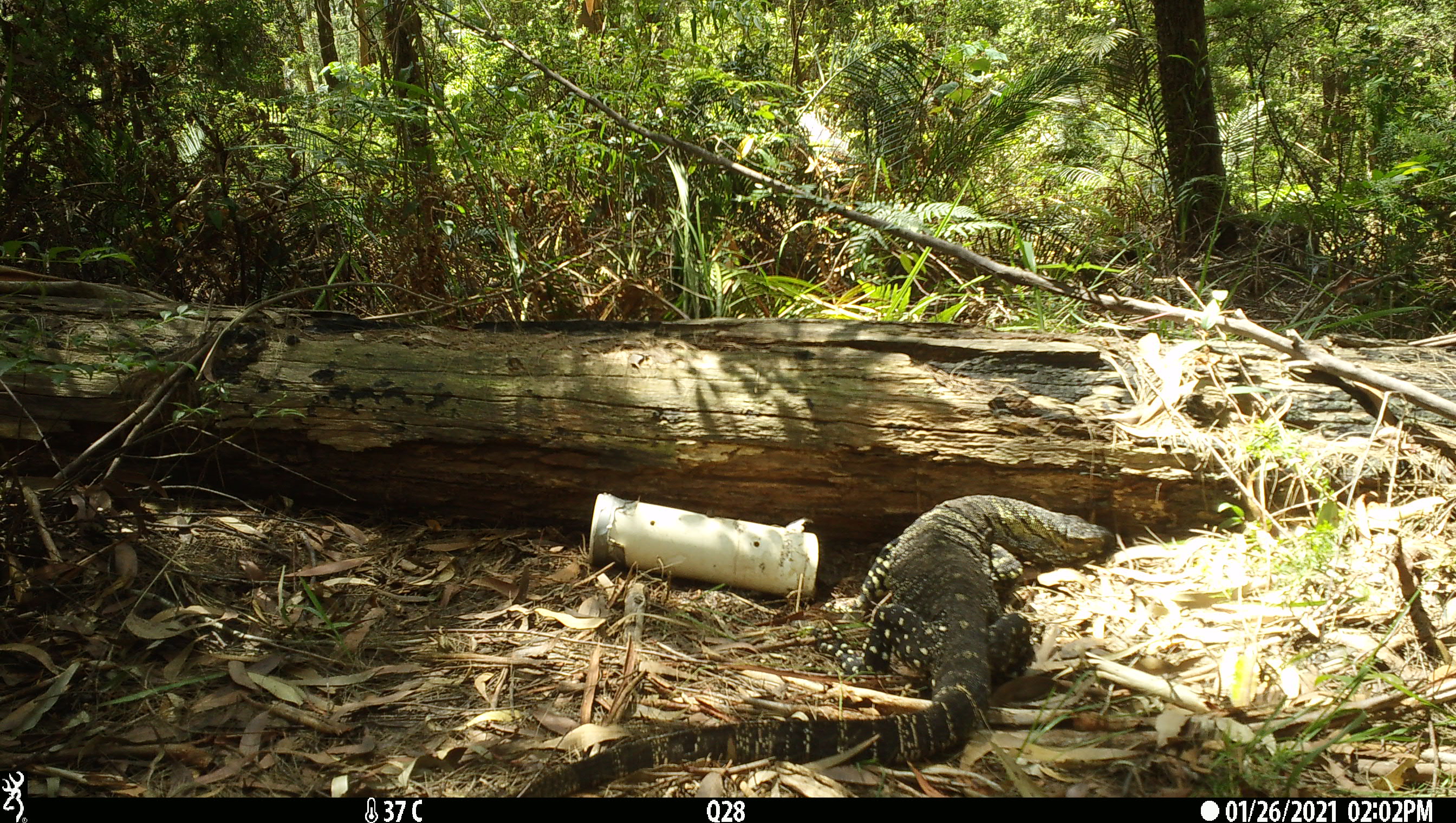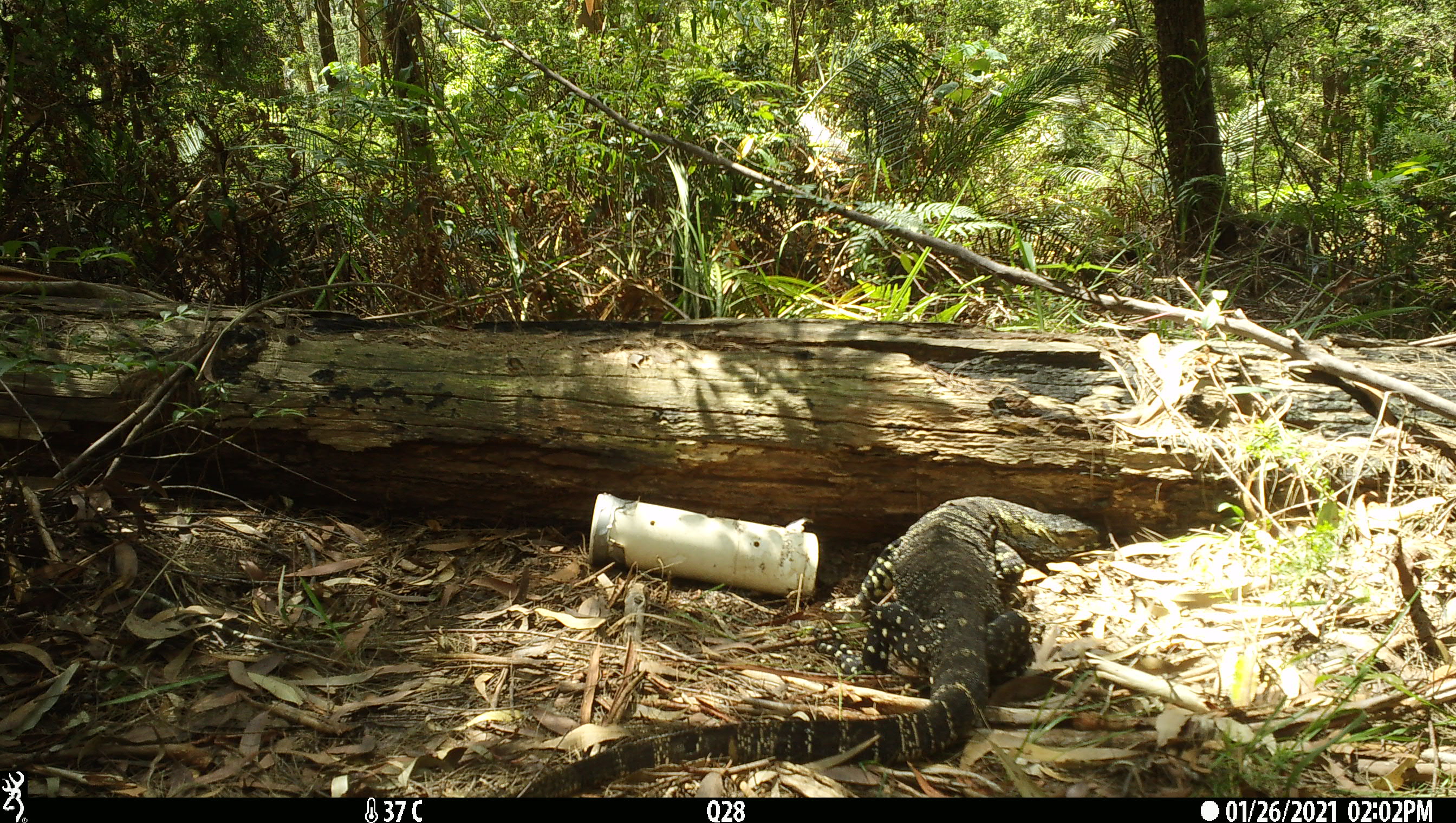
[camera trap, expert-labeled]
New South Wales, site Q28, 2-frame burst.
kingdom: Animalia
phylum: Chordata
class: Reptilia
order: Squamata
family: Varanidae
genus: Varanus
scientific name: Varanus varius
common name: lace monitor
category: goanna